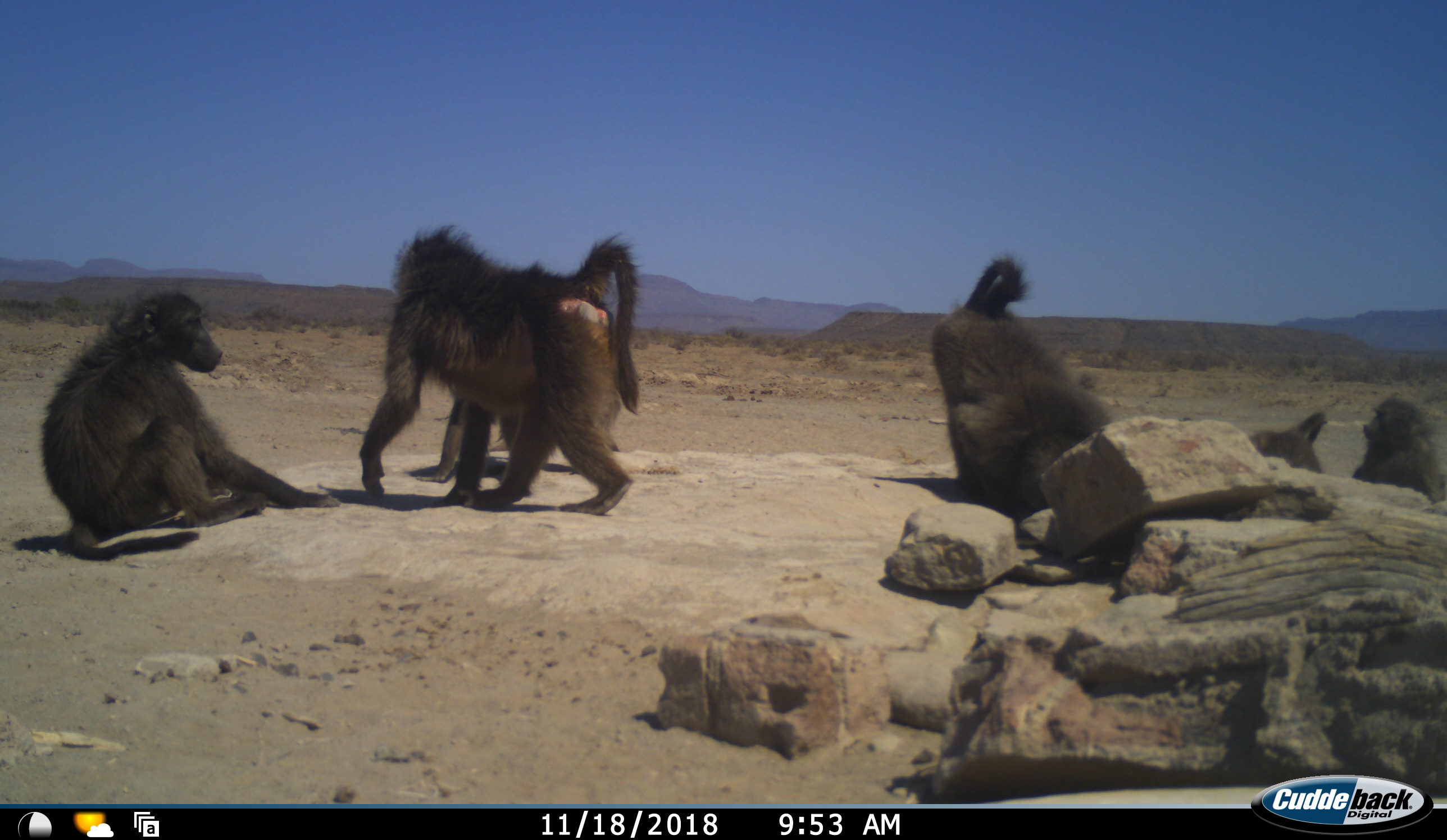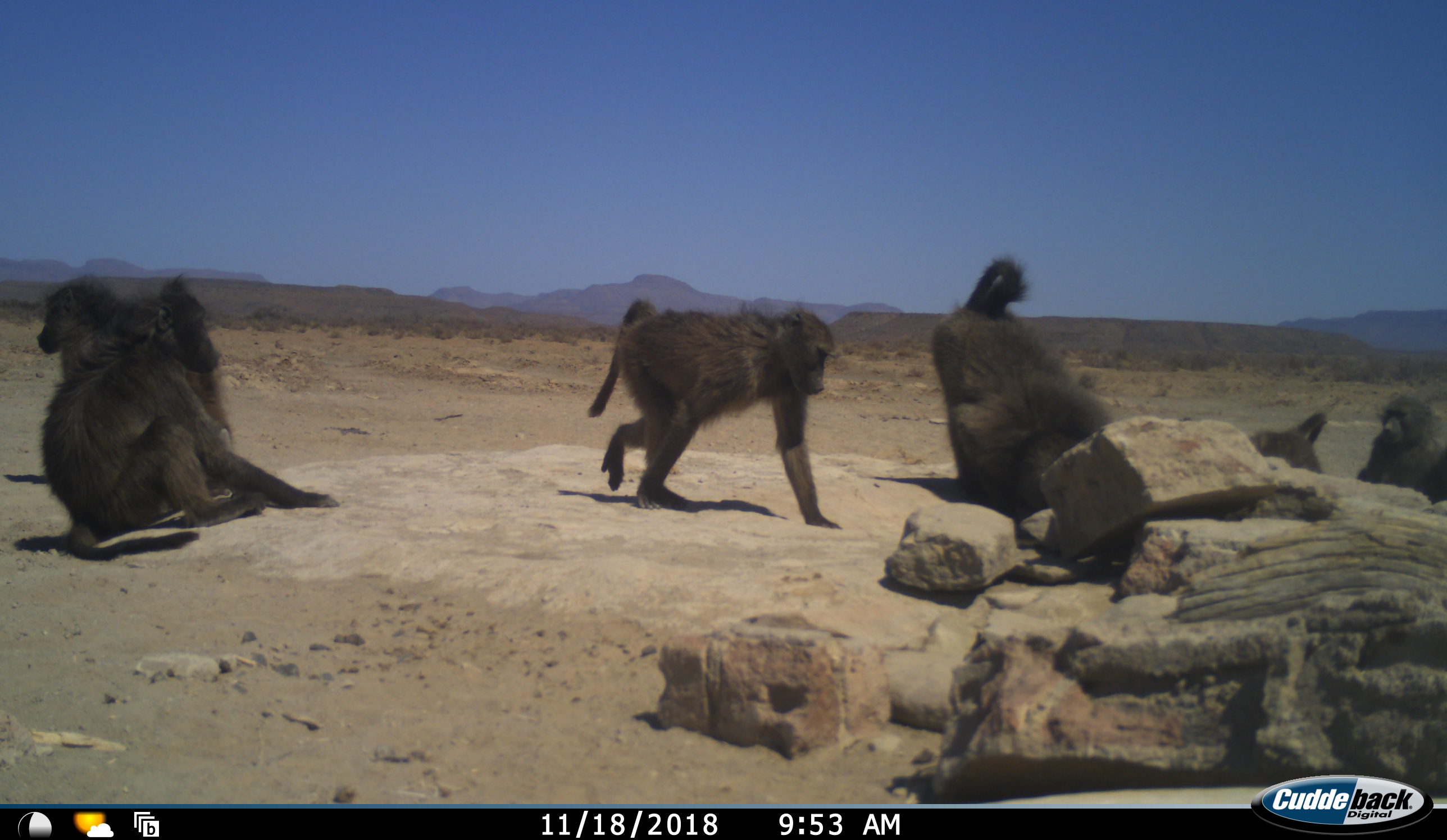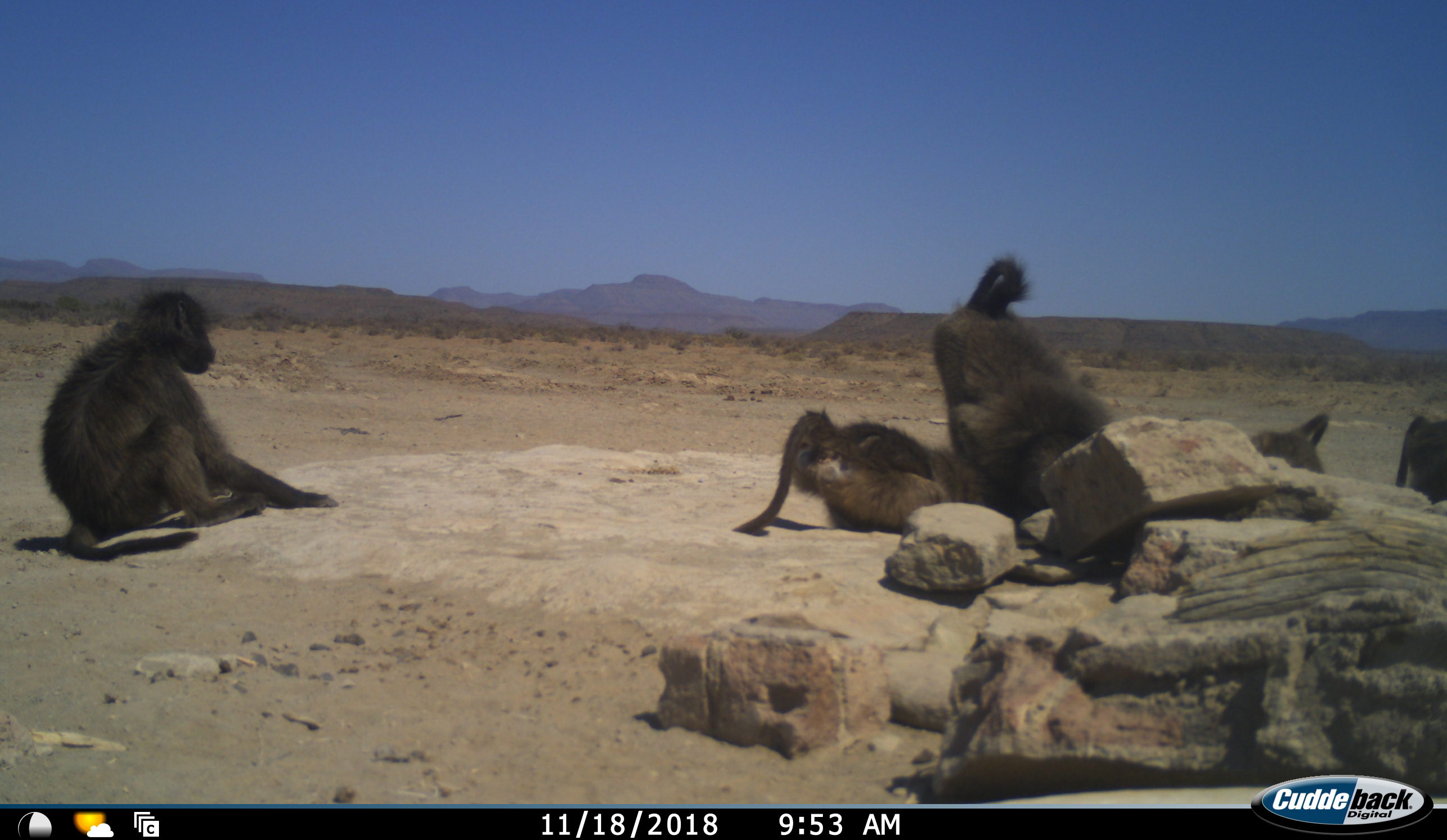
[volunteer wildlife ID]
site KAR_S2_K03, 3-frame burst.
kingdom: Animalia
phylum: Chordata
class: Mammalia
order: Primates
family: Cercopithecidae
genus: Papio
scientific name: Papio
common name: baboon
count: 6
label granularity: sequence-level